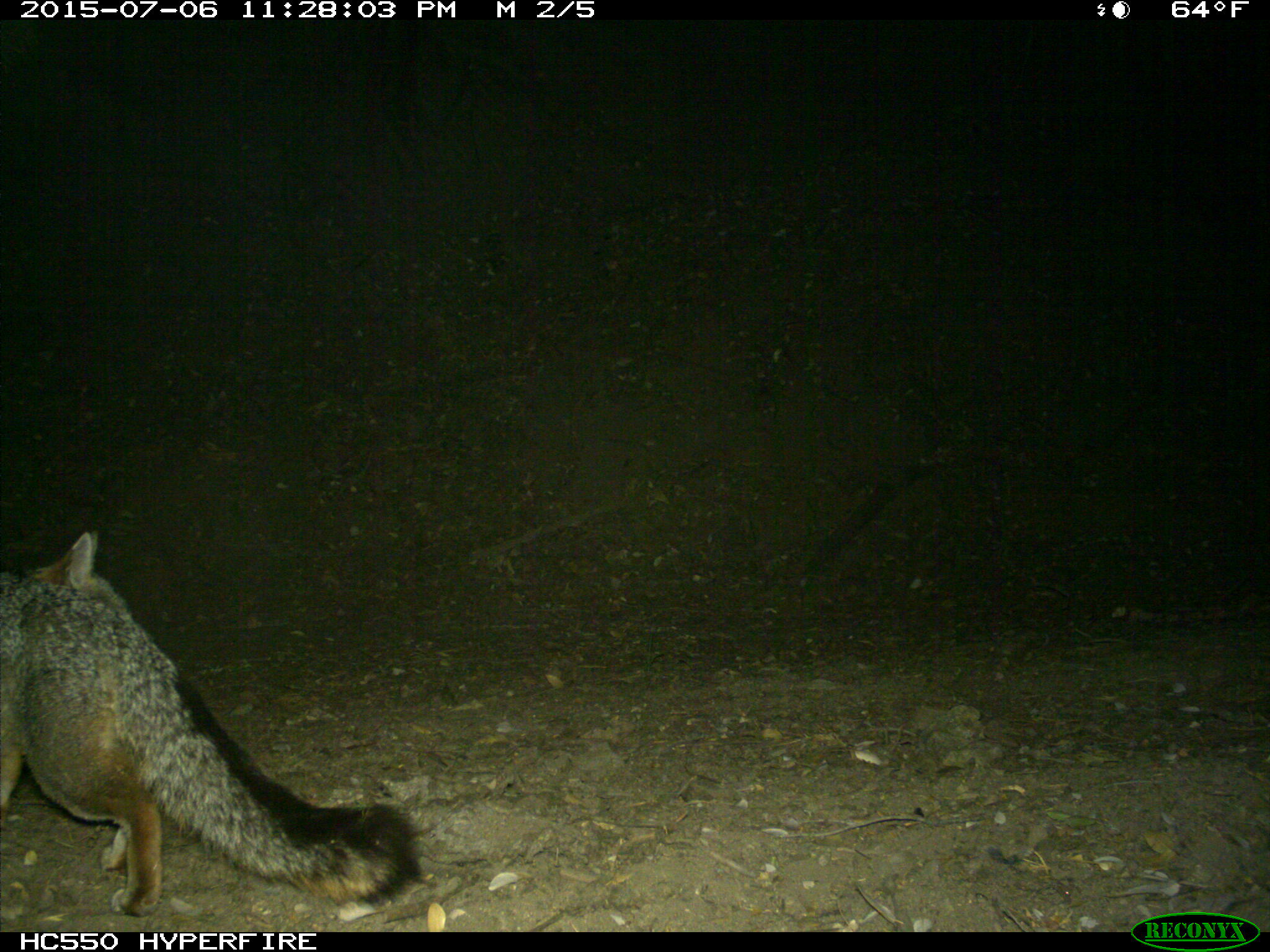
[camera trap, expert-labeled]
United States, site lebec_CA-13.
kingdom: Animalia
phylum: Chordata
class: Mammalia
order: Carnivora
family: Canidae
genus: Urocyon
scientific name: Urocyon cinereoargenteus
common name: gray fox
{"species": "Urocyon cinereoargenteus (gray fox)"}